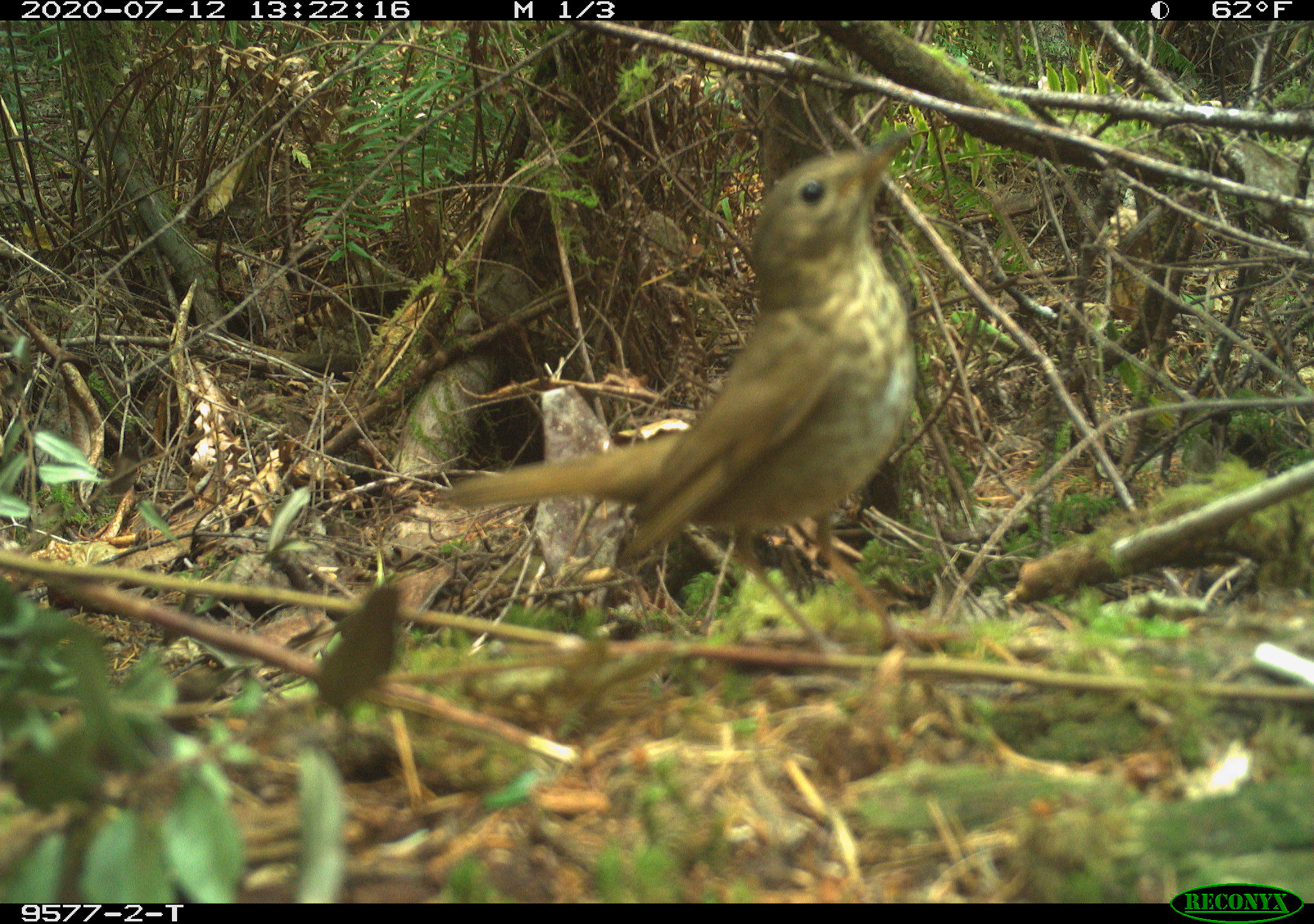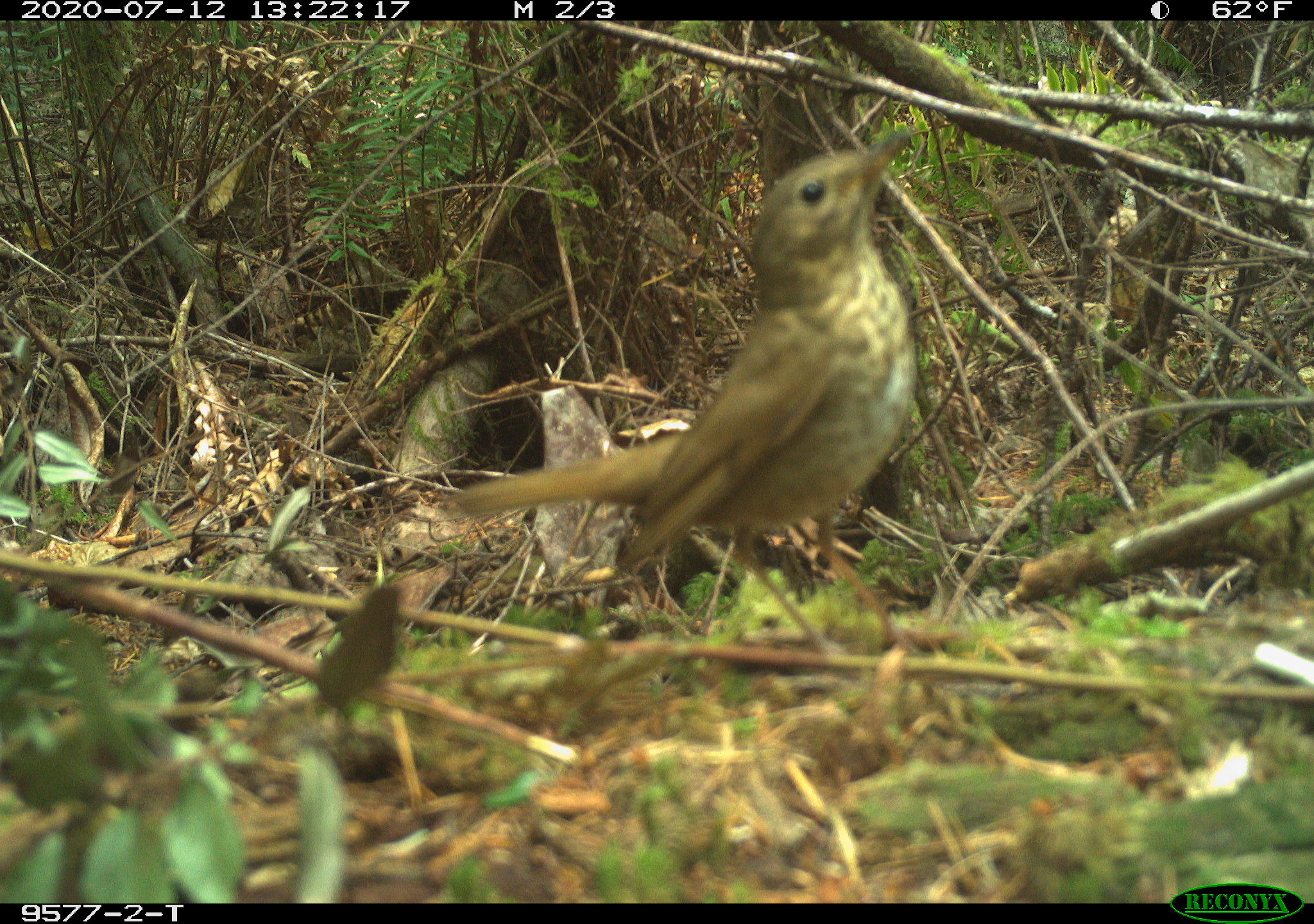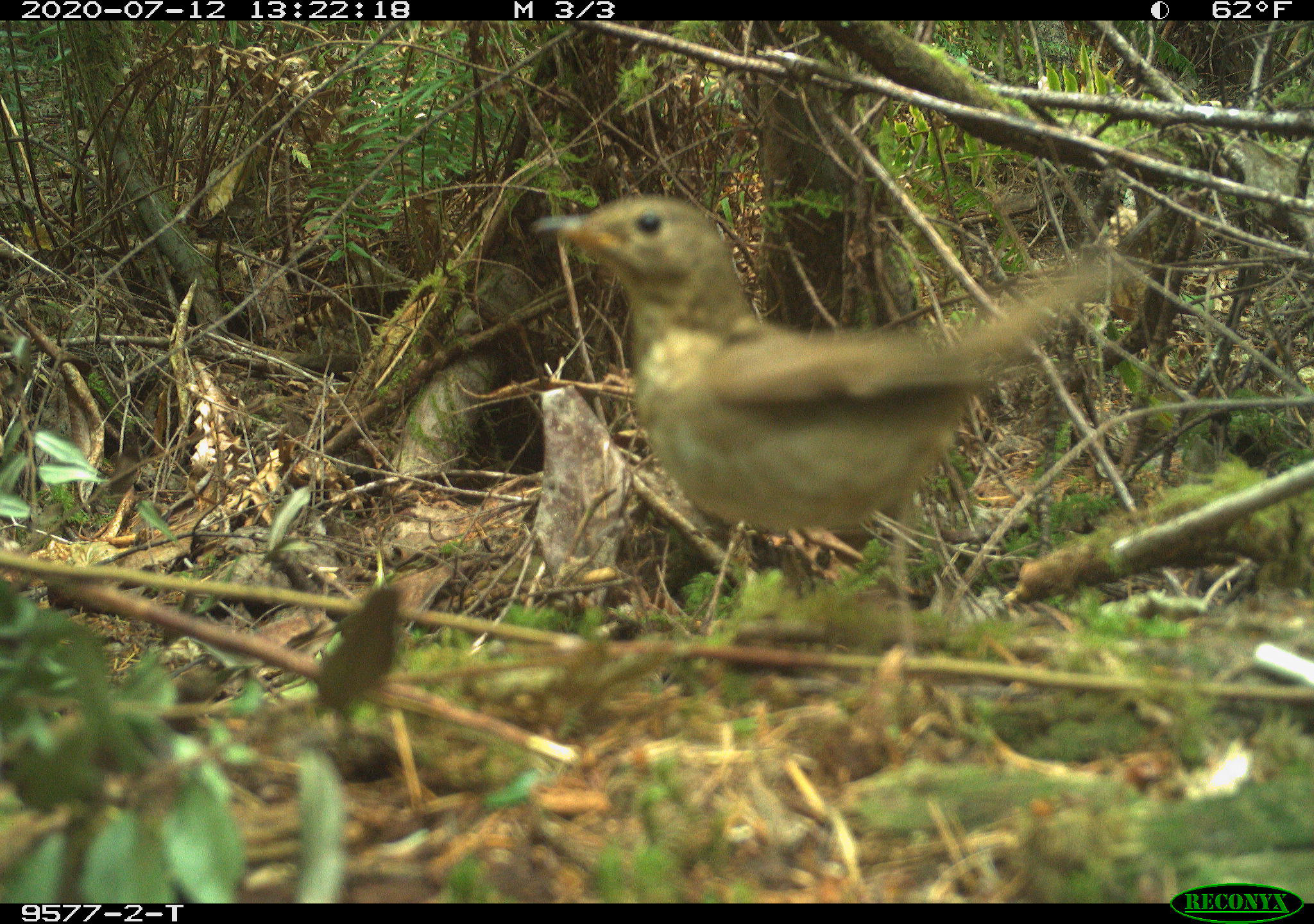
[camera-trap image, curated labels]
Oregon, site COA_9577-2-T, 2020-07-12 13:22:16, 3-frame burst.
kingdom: Animalia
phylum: Chordata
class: Aves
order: Passeriformes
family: Turdidae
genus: Catharus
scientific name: Catharus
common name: brown thrushes and nightingale-thrushes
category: catharus species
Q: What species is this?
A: Catharus species (brown thrushes and nightingale-thrushes) (Catharus).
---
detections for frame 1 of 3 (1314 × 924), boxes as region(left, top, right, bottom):
catharus species: region(435, 144, 913, 566)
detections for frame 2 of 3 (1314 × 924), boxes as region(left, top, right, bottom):
catharus species: region(445, 152, 906, 556)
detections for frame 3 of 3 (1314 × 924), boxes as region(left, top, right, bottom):
catharus species: region(534, 186, 1137, 560)